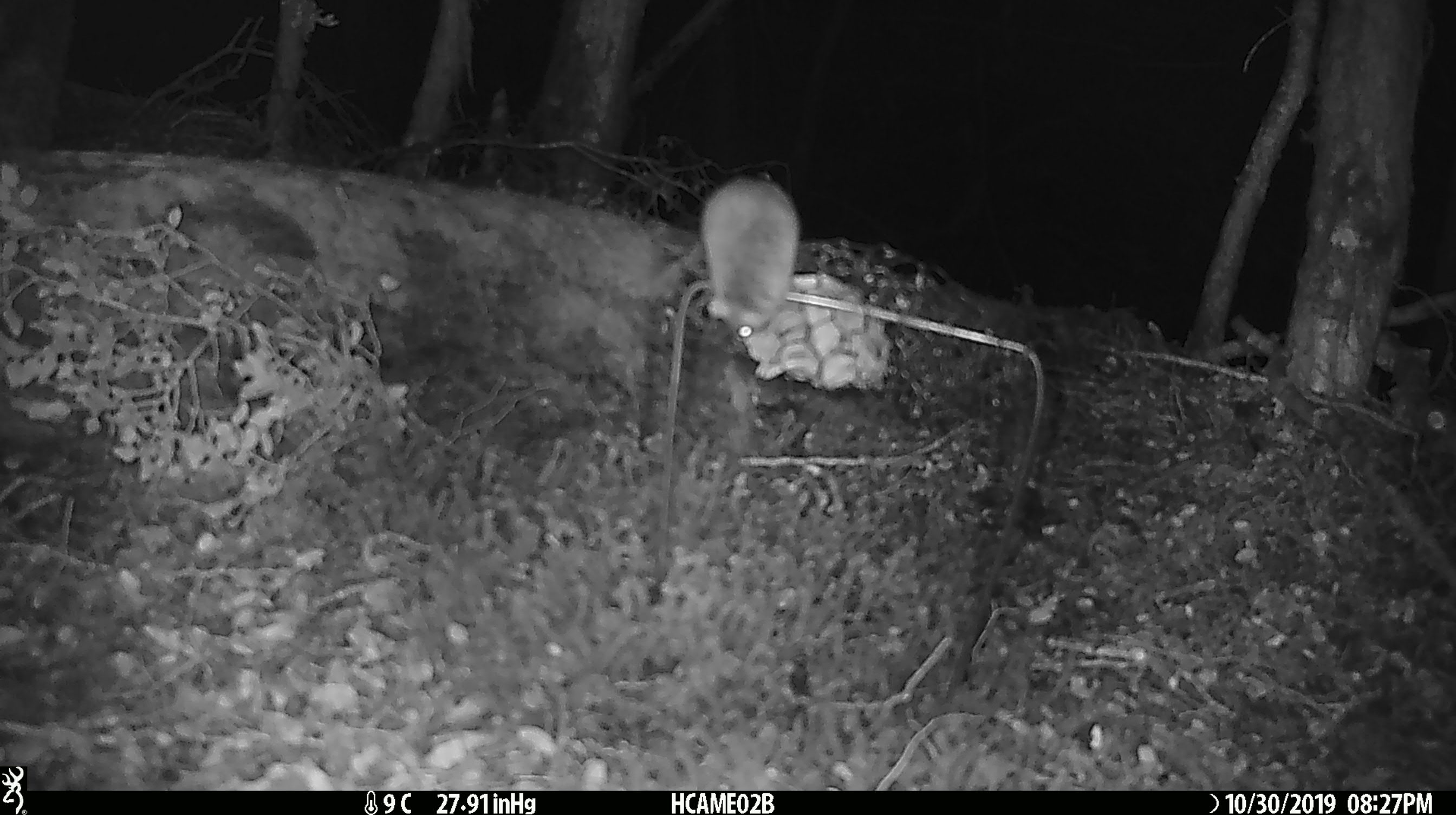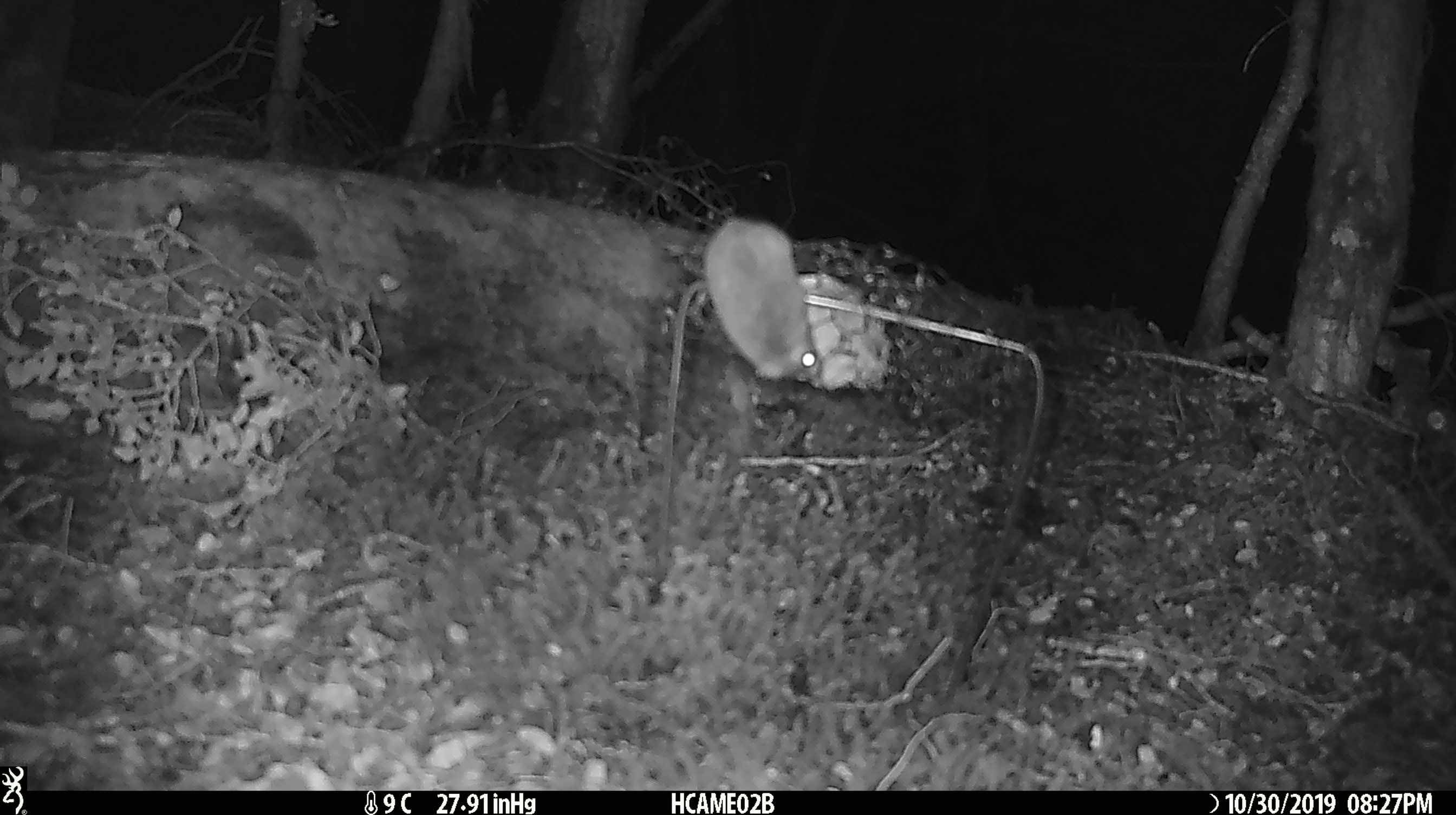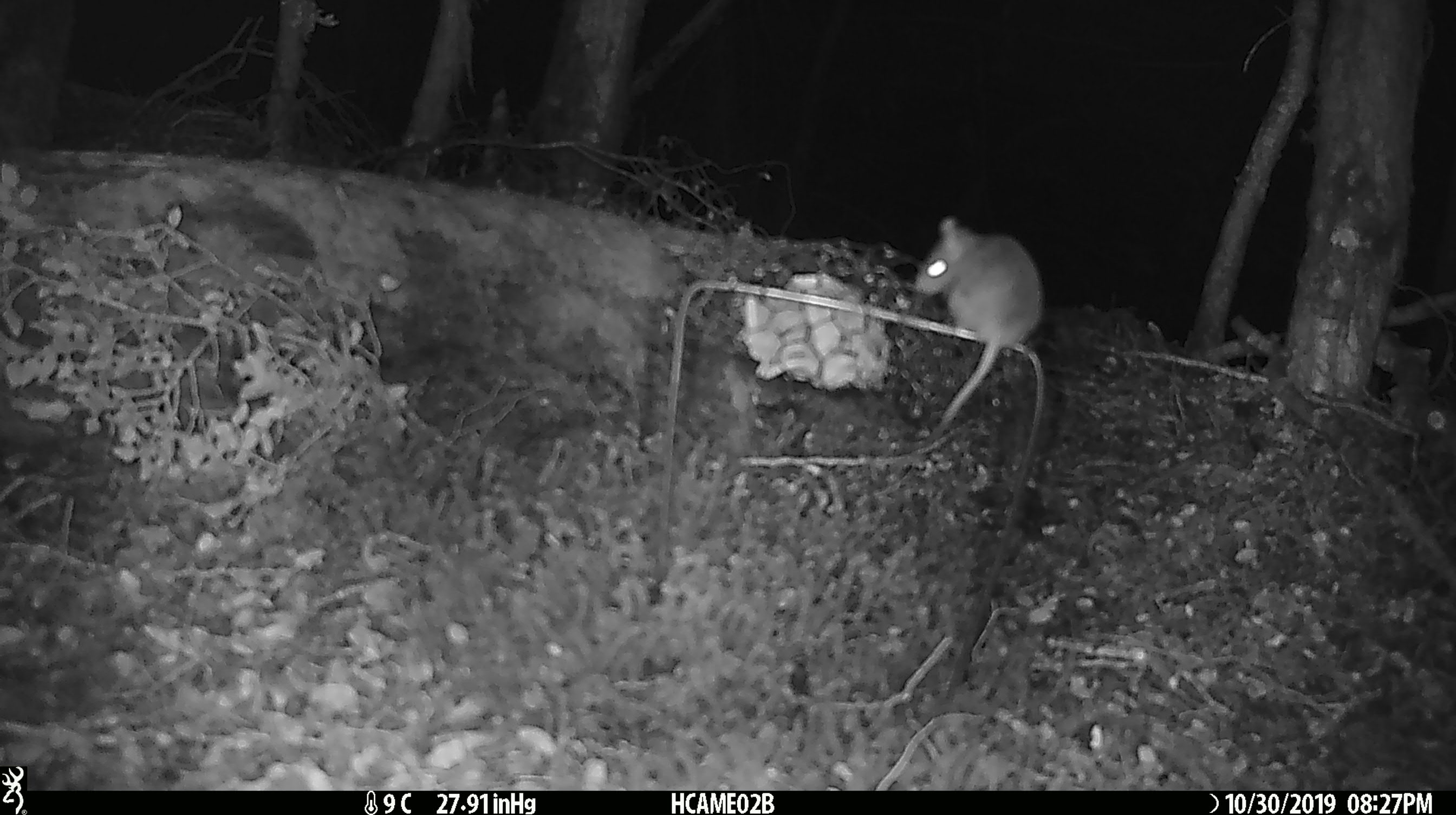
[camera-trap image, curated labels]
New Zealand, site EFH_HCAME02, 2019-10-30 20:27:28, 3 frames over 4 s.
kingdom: Animalia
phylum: Chordata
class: Mammalia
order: Rodentia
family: Muridae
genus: Mus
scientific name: Mus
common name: mouse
Mouse (Mus).